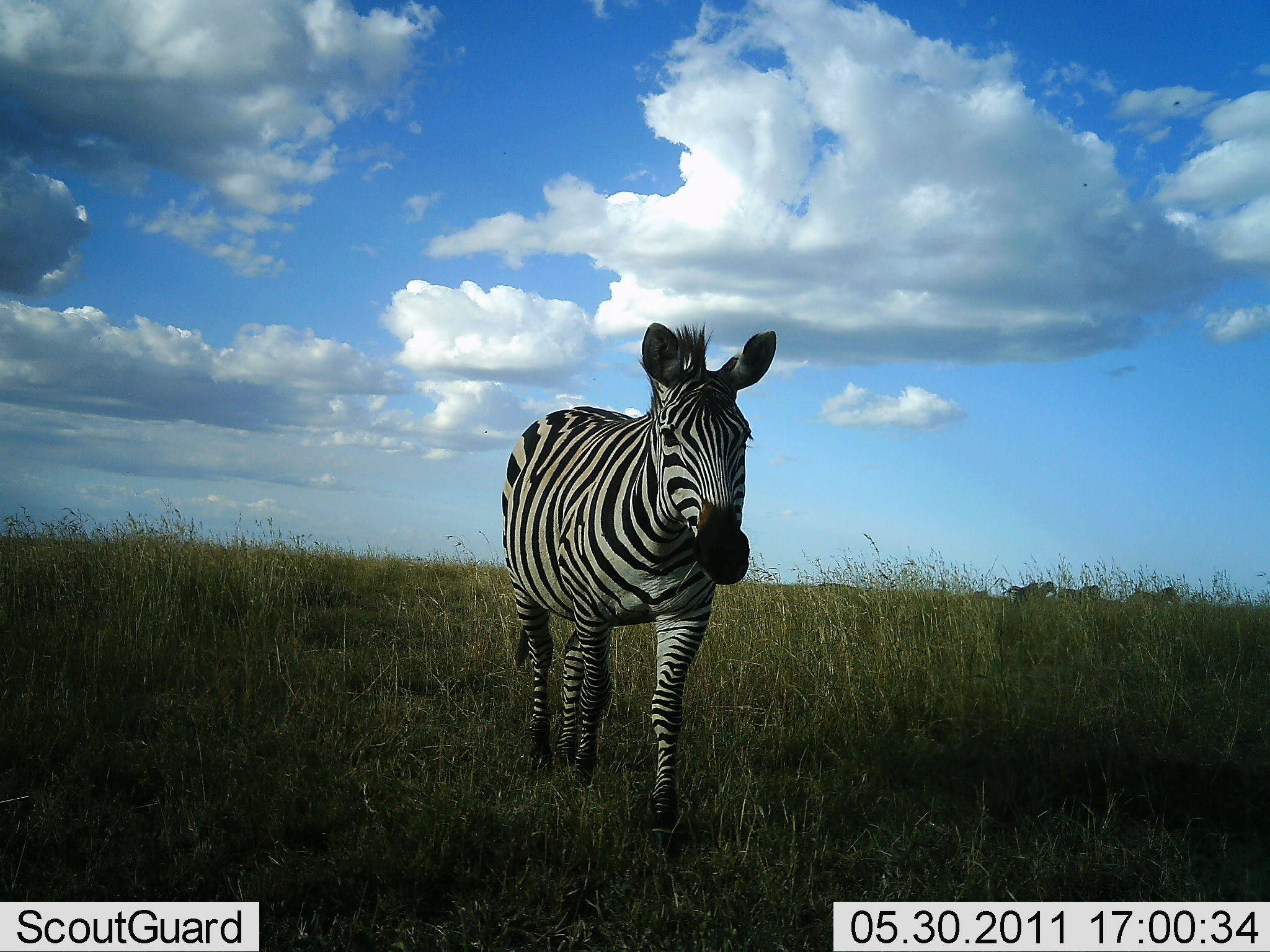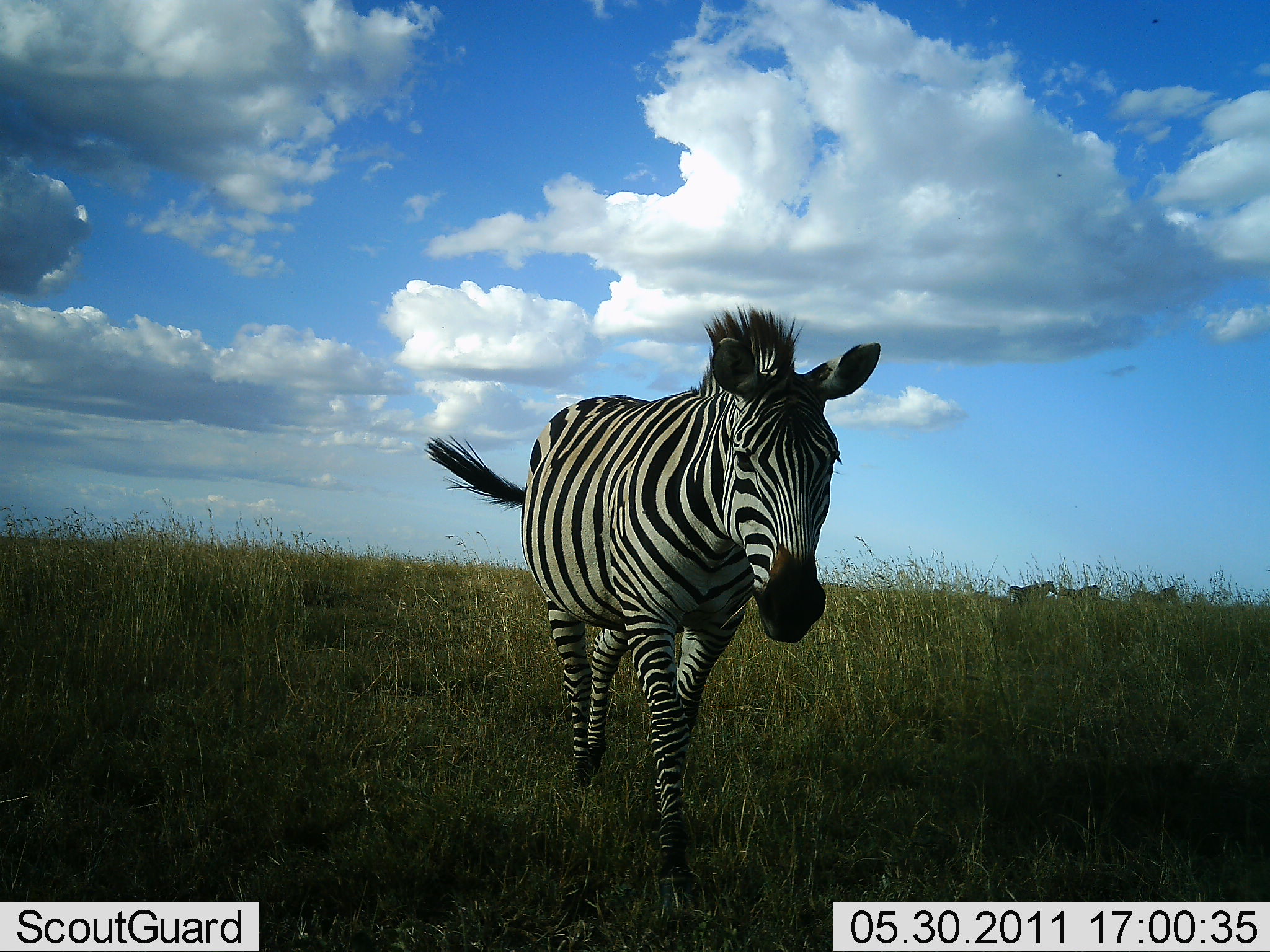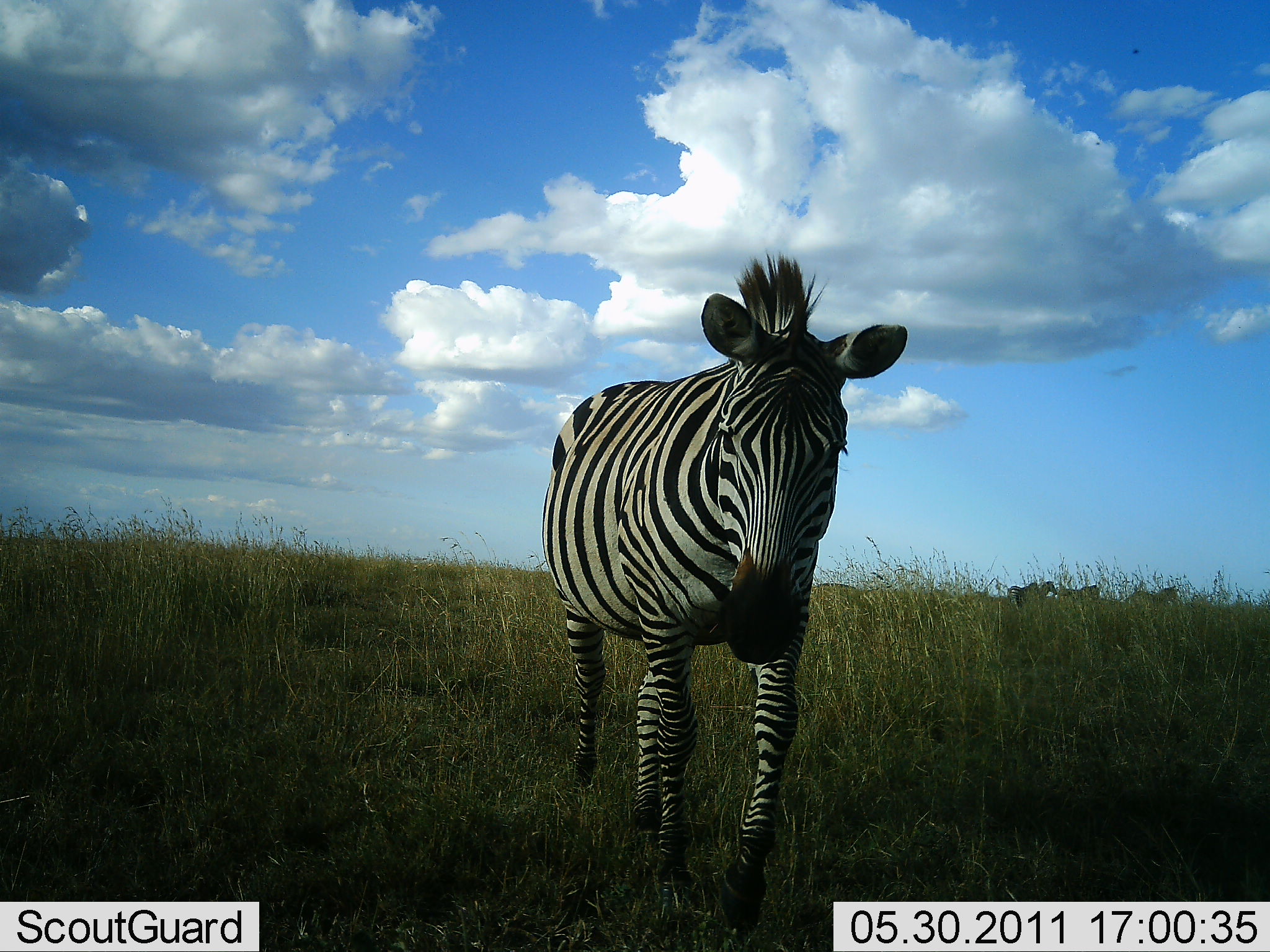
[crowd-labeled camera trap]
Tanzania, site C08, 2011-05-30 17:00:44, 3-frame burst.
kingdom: Animalia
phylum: Chordata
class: Mammalia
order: Perissodactyla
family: Equidae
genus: Equus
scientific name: Equus quagga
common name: plains zebra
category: zebra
Zebra (plains zebra) (Equus quagga), count 1. Behavior (volunteer vote fractions): standing 42%, resting 0%, moving 75%, interacting 0%. Young present (vote fraction): 0%. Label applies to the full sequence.